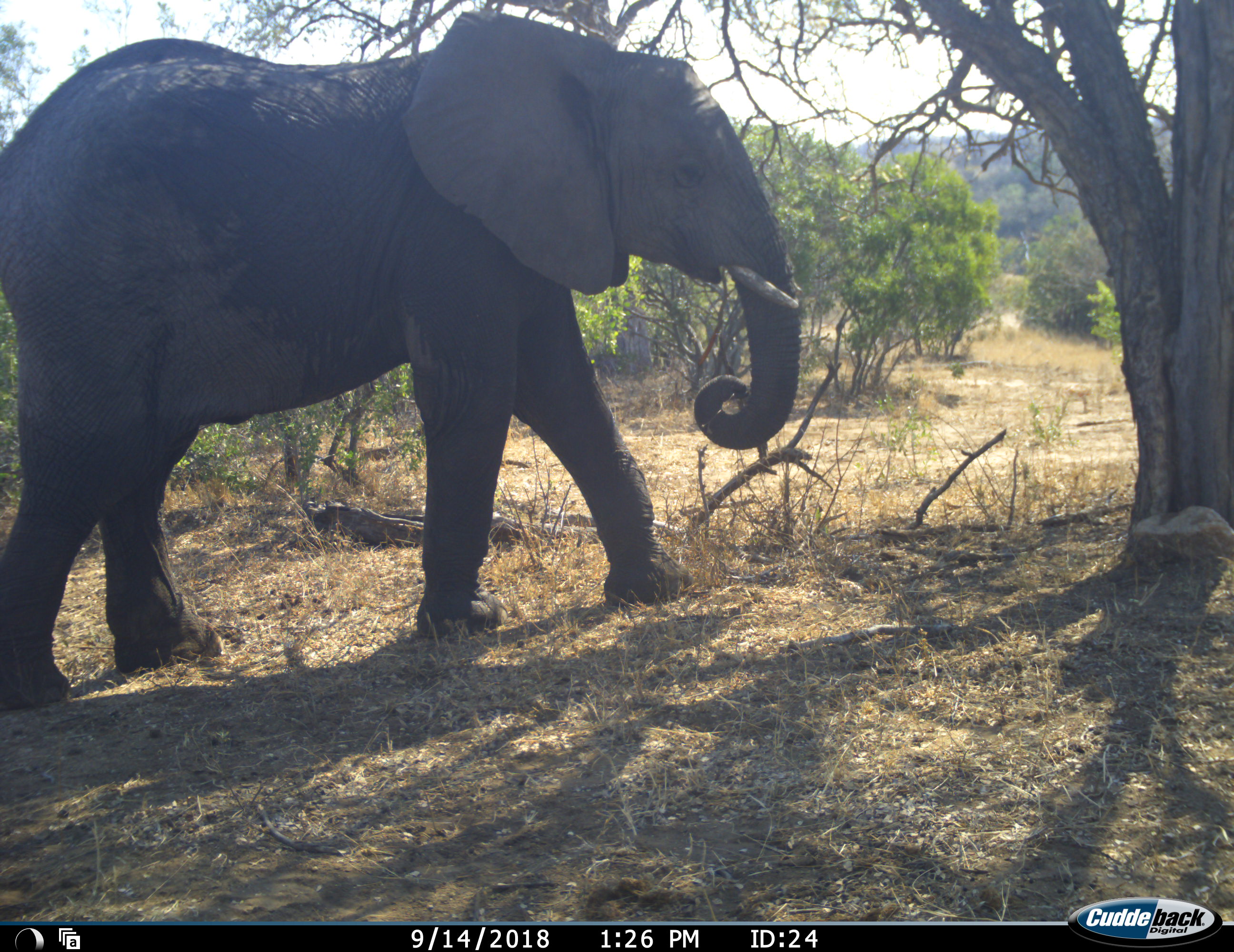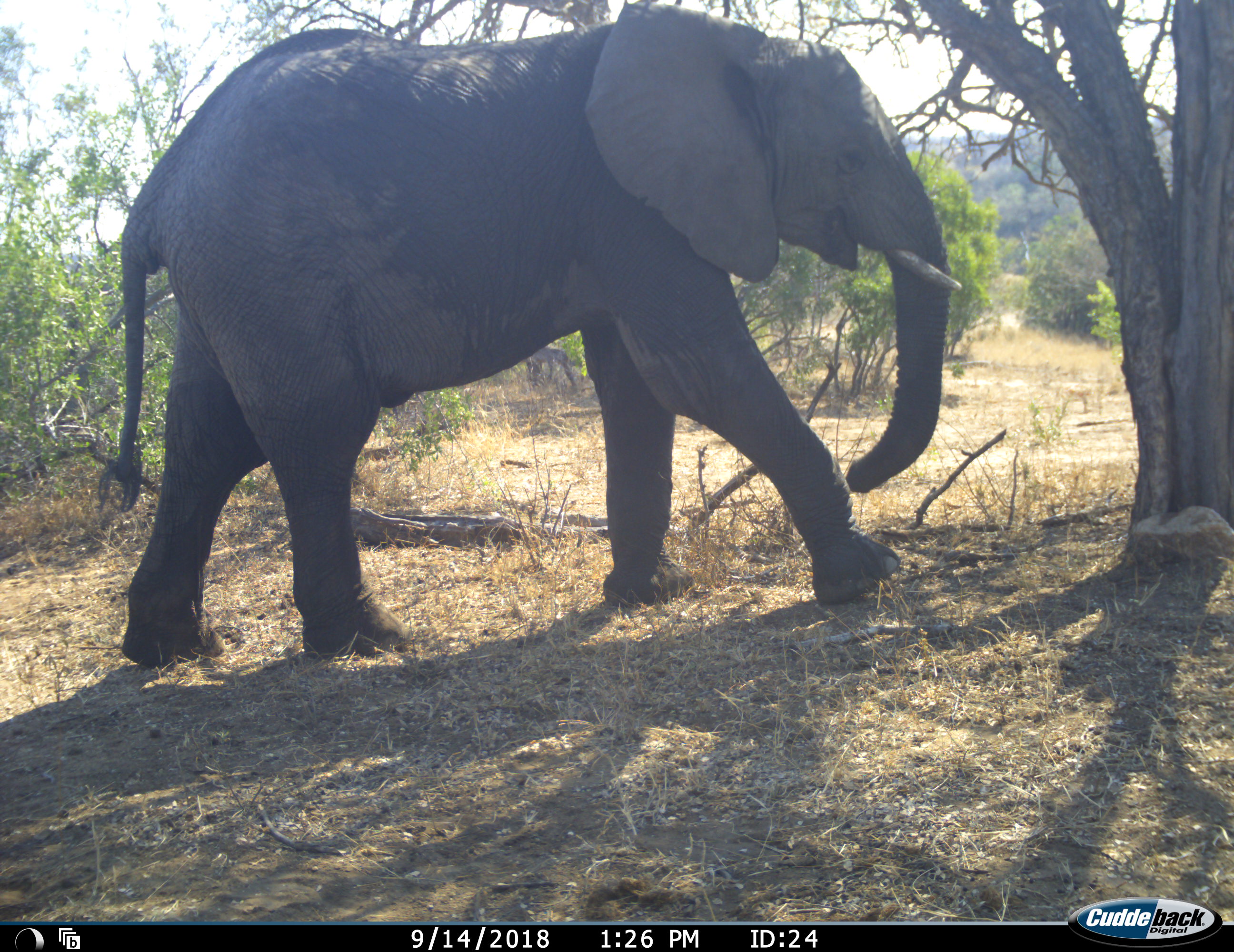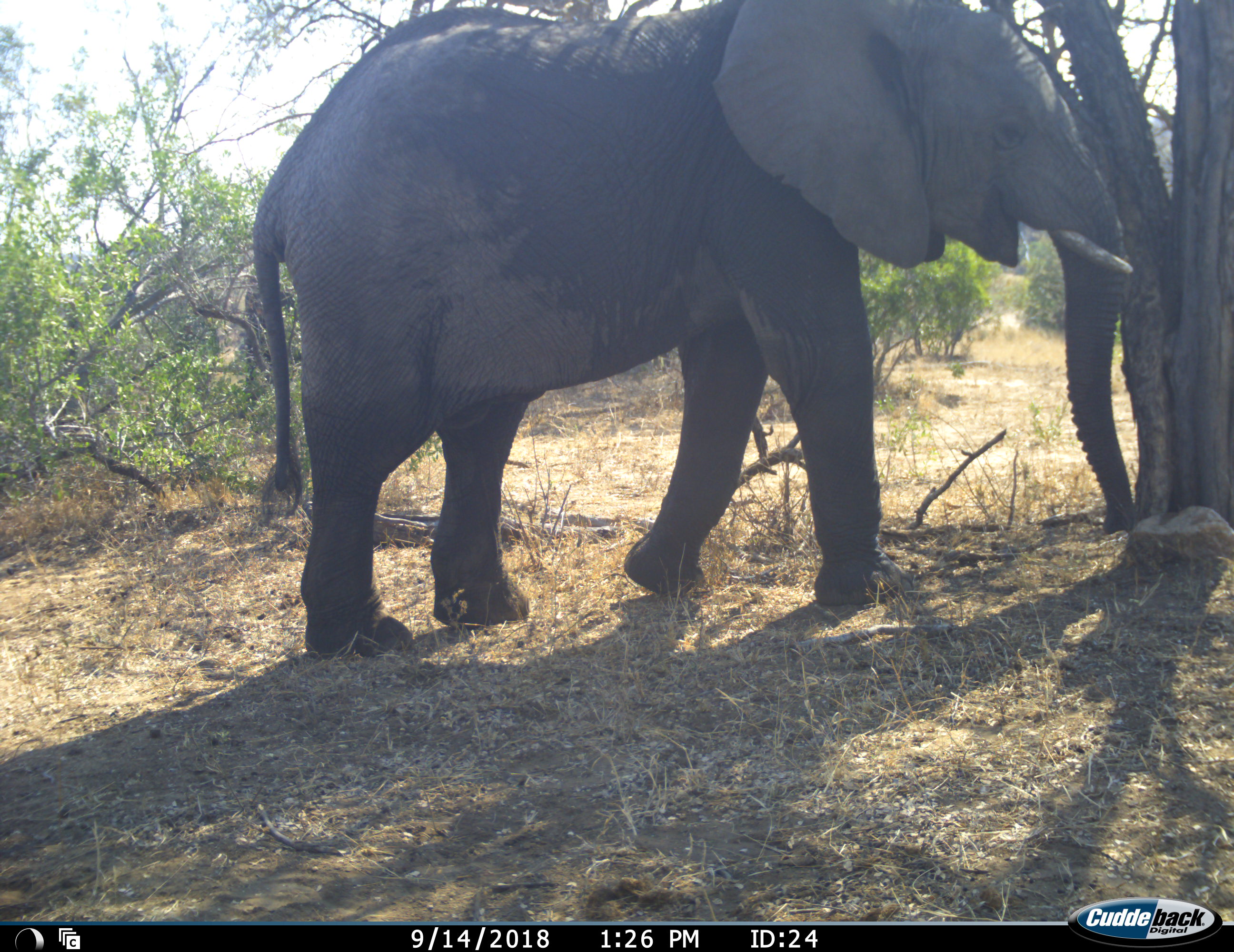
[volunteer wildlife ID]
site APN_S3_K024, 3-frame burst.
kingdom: Animalia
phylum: Chordata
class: Mammalia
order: Proboscidea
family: Elephantidae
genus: Loxodonta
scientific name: Loxodonta africana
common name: african bush elephant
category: elephant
Elephant (african bush elephant) (Loxodonta africana), count 1. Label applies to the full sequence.